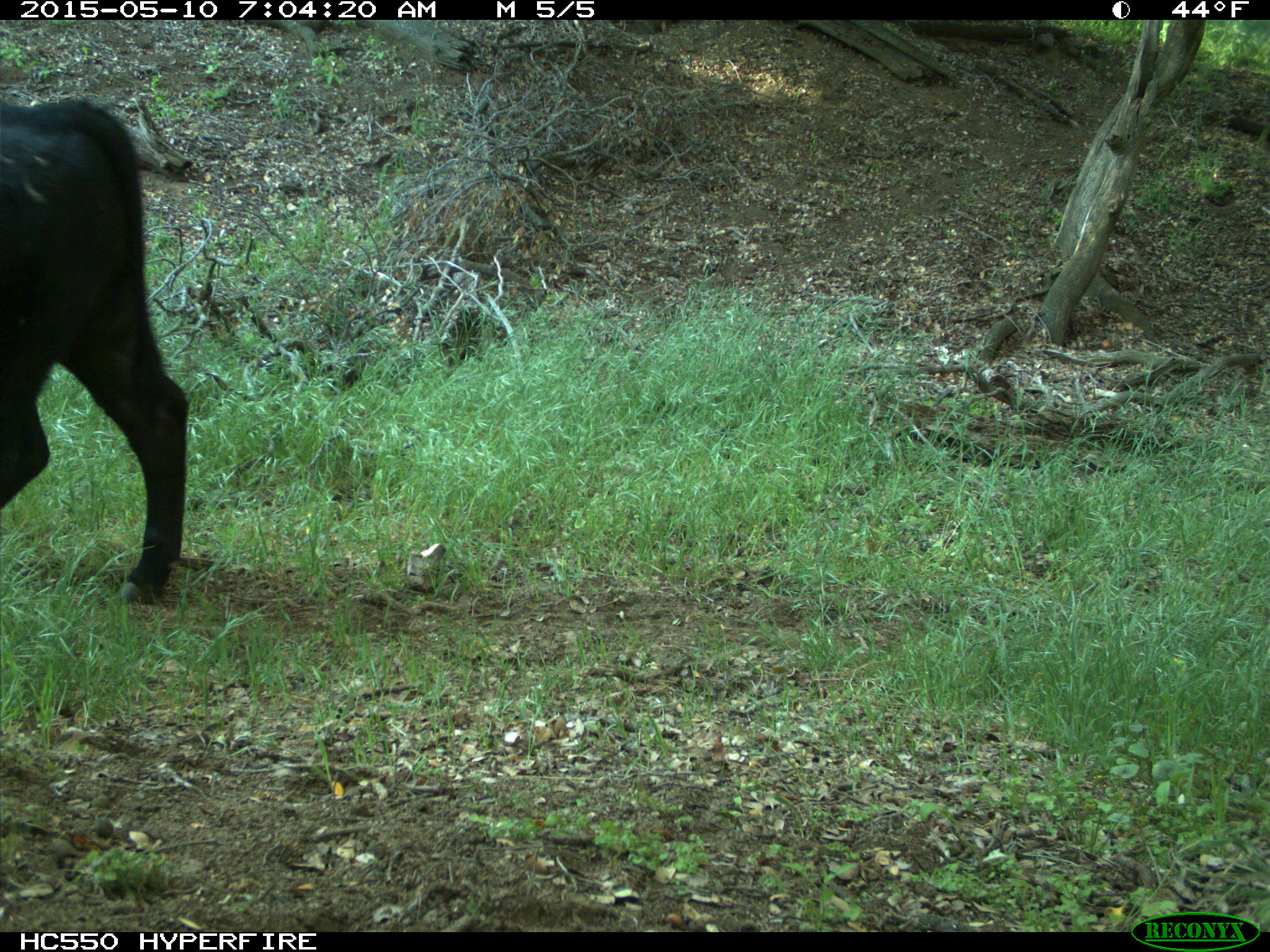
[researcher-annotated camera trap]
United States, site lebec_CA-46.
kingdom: Animalia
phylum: Chordata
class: Mammalia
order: Artiodactyla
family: Bovidae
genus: Bos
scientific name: Bos taurus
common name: domestic cow